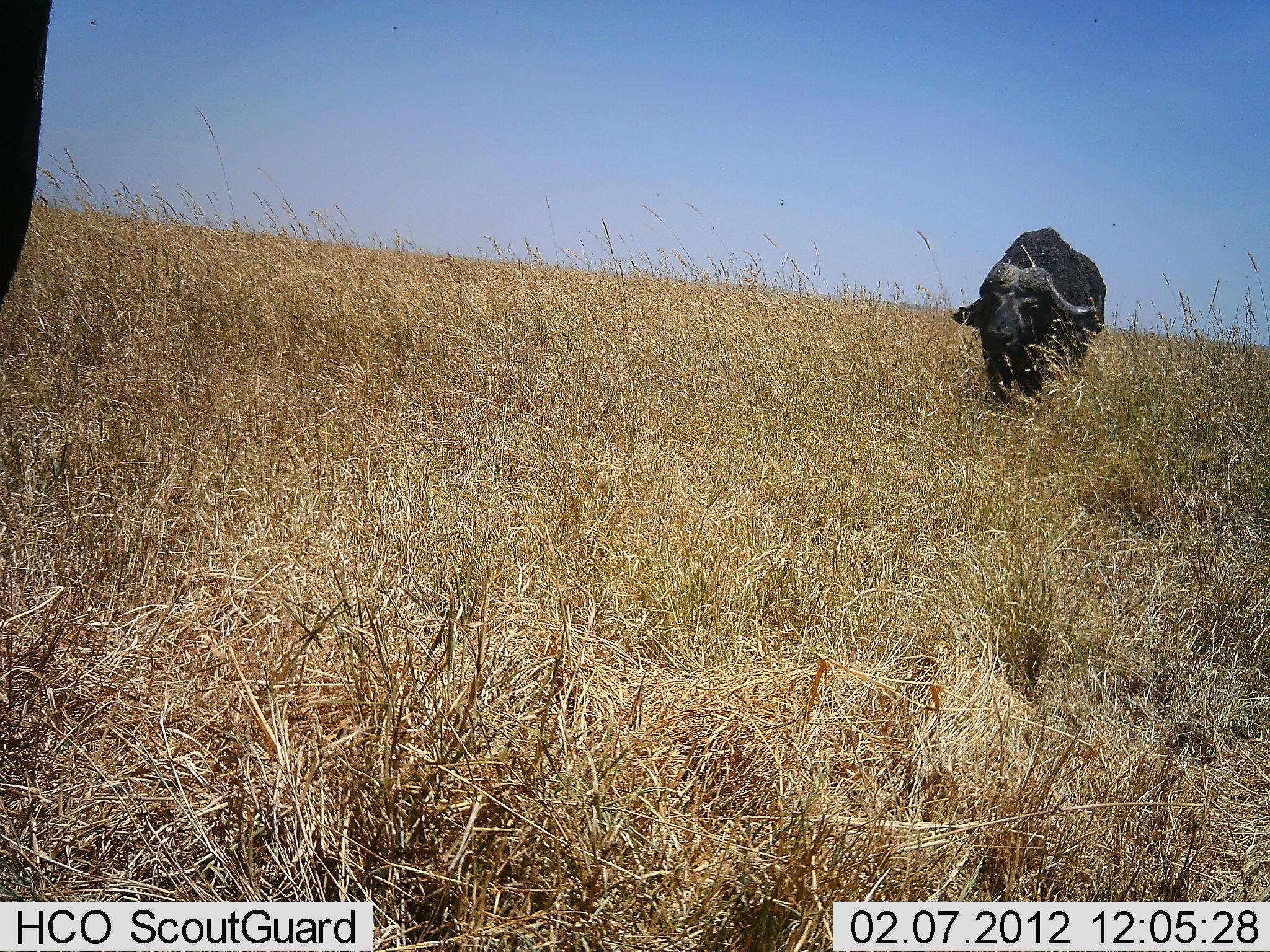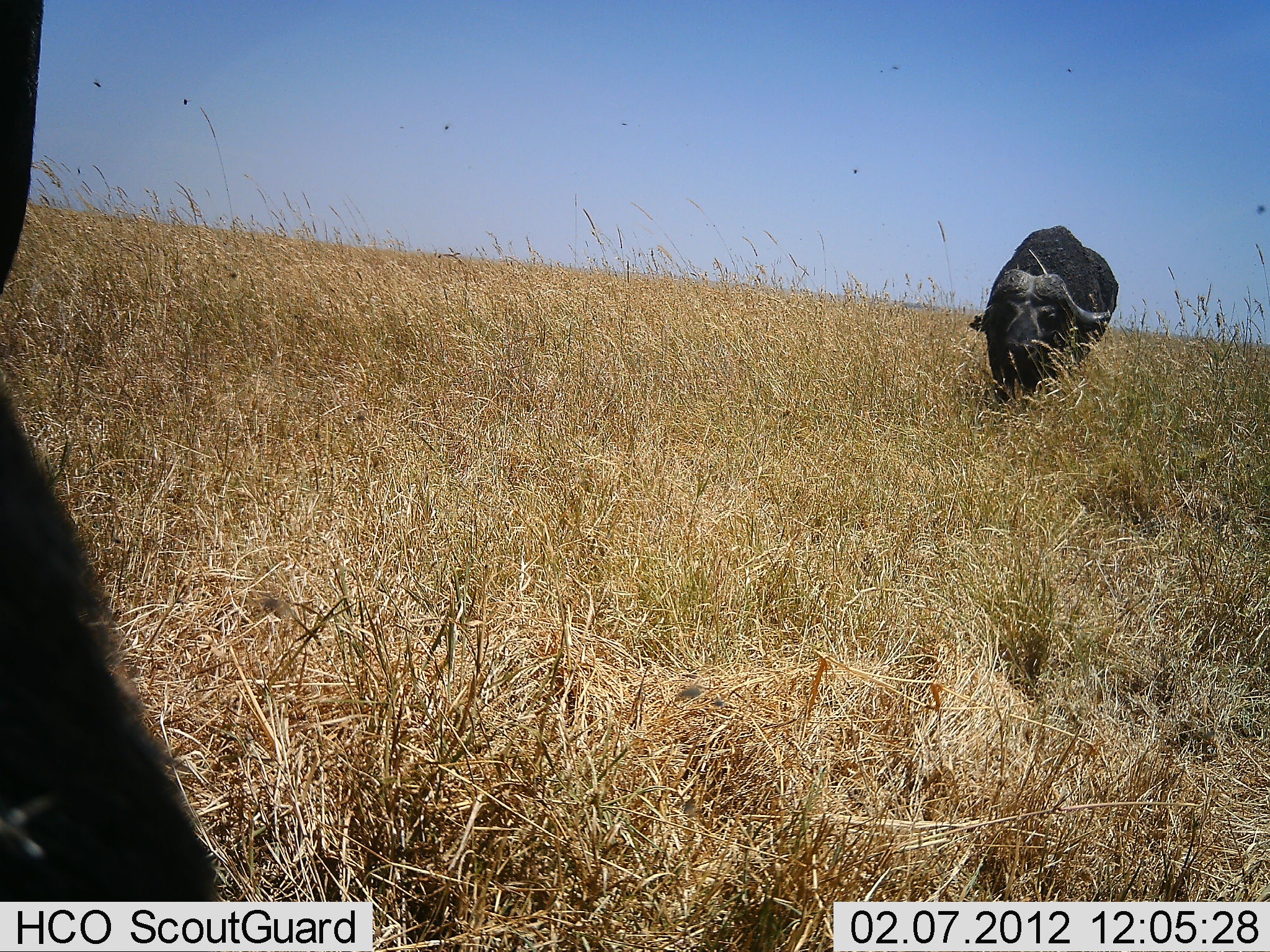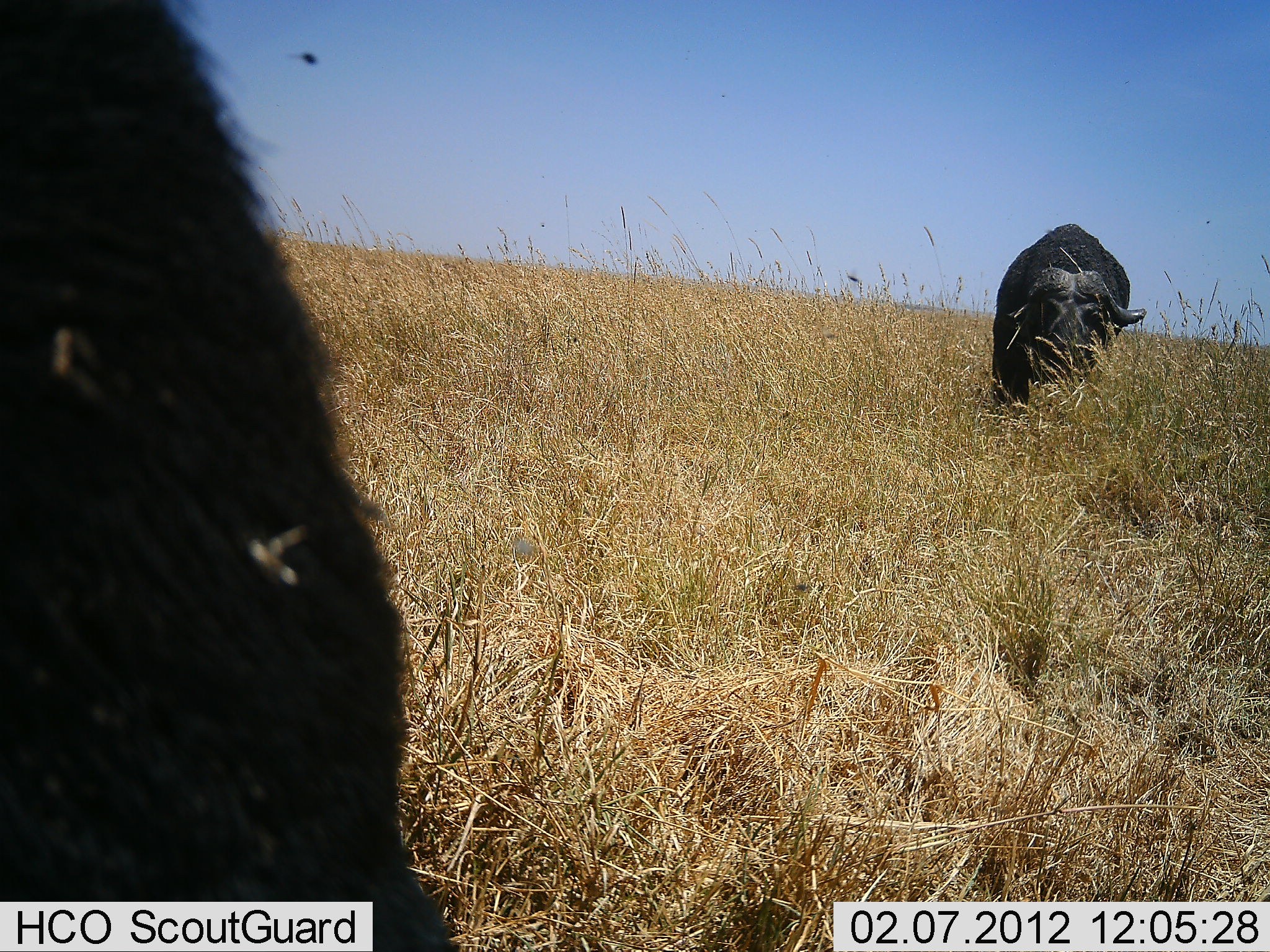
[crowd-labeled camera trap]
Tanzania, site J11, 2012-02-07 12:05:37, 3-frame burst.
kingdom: Animalia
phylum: Chordata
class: Mammalia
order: Artiodactyla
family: Bovidae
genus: Syncerus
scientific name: Syncerus caffer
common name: cape buffalo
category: buffalo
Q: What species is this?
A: Buffalo (cape buffalo) (Syncerus caffer).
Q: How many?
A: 2.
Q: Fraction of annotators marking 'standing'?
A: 56%.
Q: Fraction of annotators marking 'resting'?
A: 8%.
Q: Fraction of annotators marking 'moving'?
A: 44%.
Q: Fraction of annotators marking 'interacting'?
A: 8%.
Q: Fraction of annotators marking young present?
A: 0%.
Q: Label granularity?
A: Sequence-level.